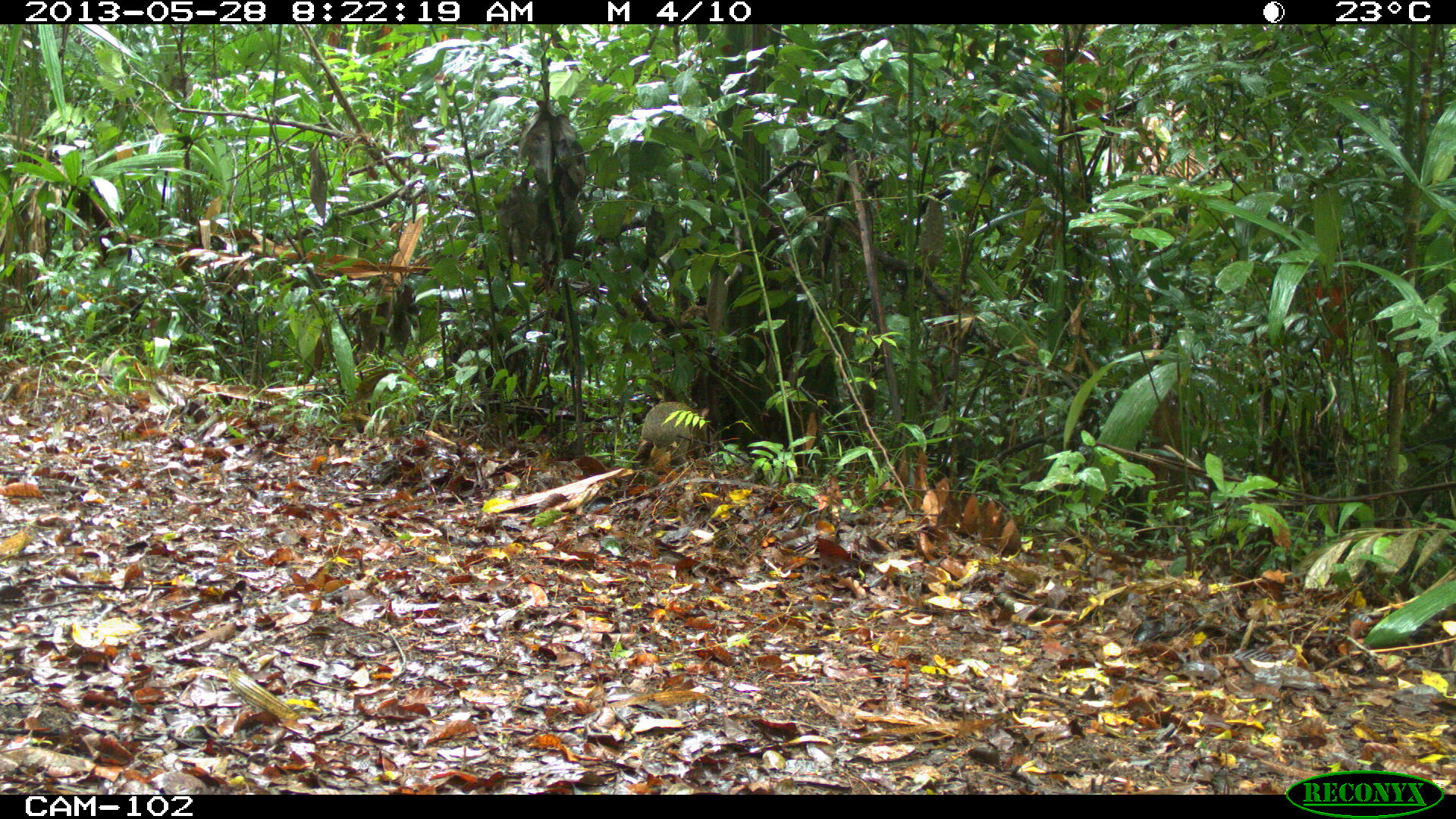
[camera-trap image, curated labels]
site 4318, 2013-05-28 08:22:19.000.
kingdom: Animalia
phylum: Chordata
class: Mammalia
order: Rodentia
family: Dasyproctidae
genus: Dasyprocta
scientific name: Dasyprocta punctata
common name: central american agouti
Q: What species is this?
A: Dasyprocta punctata (central american agouti).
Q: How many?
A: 1.